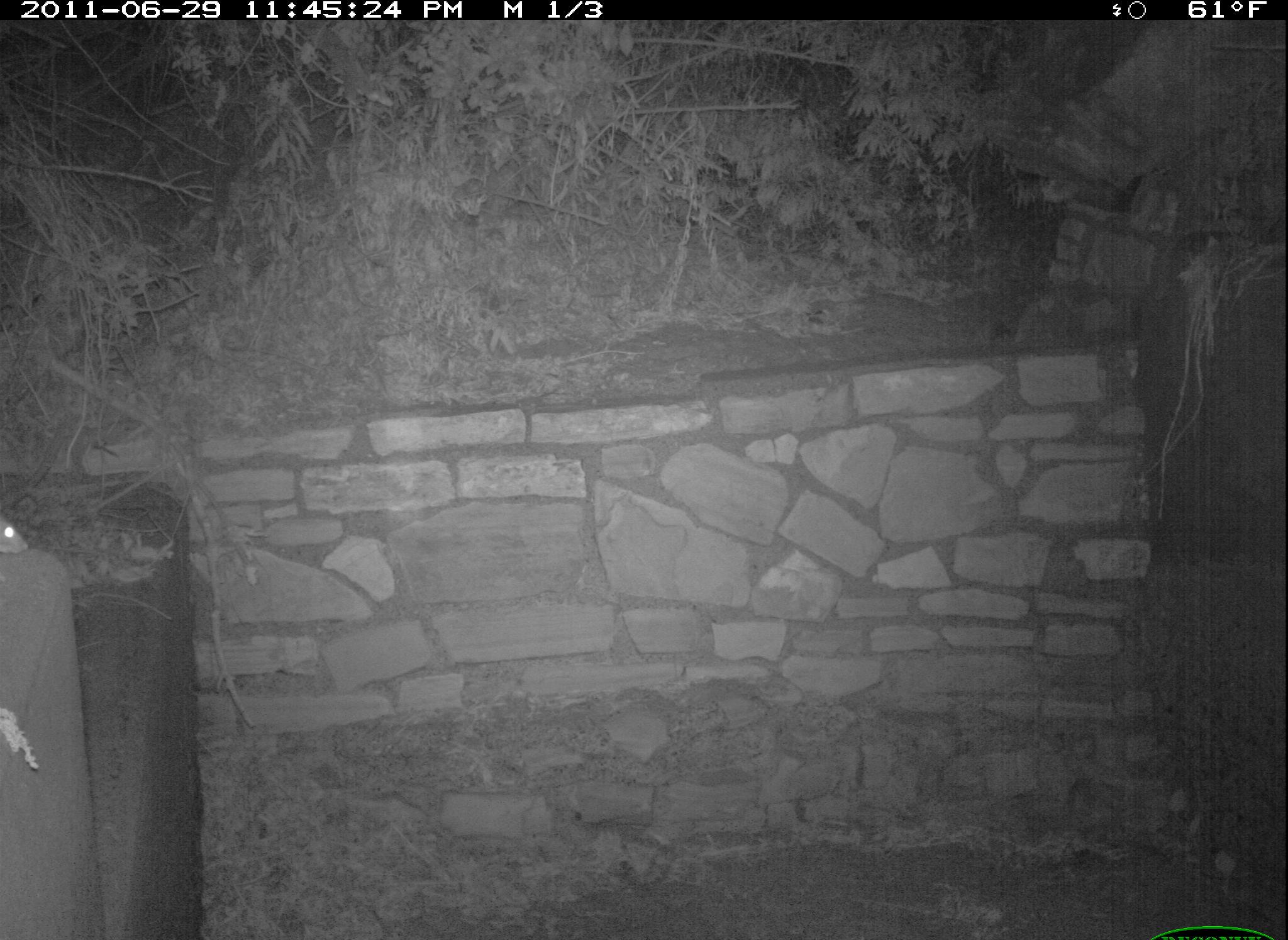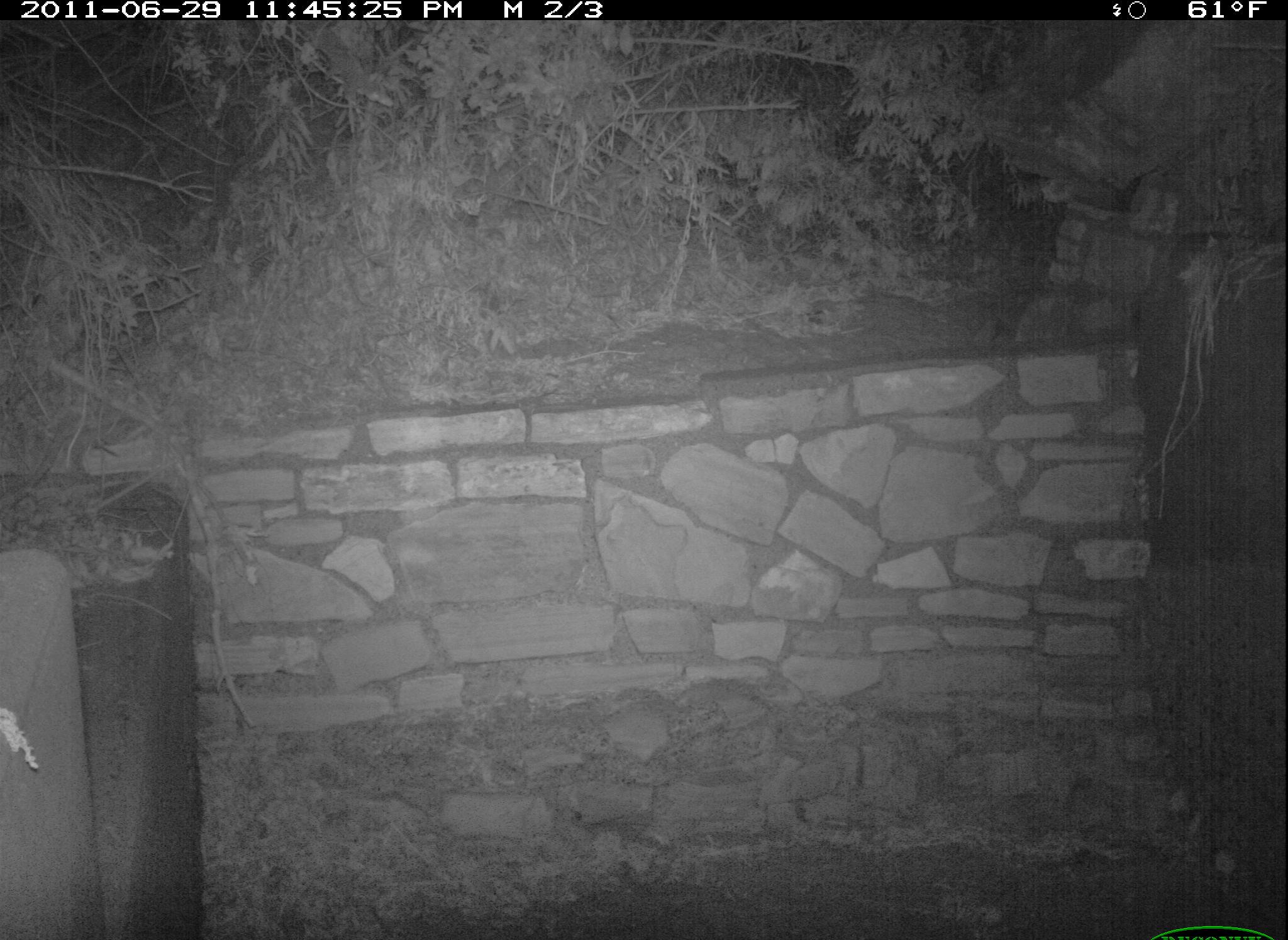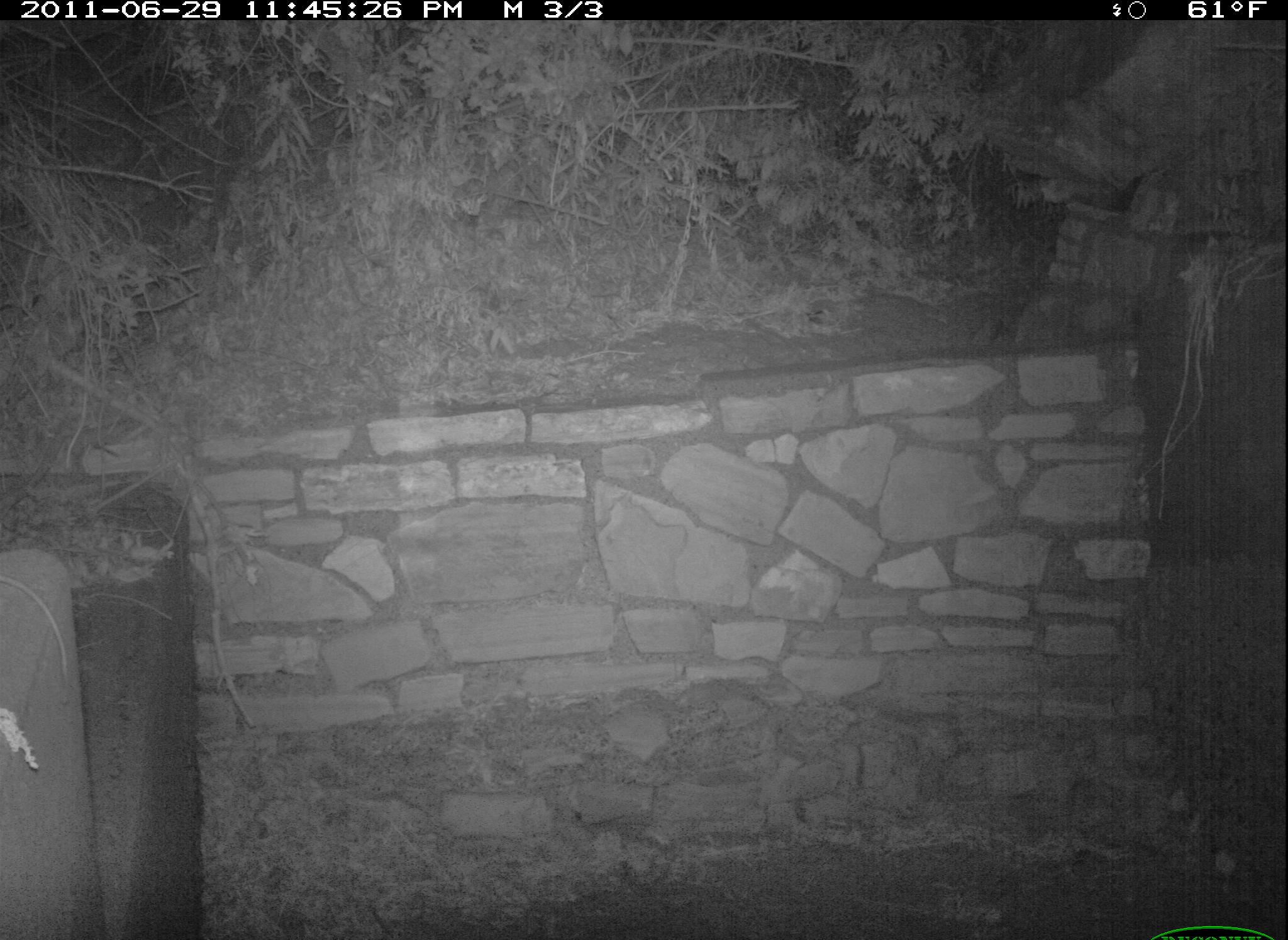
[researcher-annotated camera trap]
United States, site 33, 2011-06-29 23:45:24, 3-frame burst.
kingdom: Animalia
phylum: Chordata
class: Mammalia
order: Rodentia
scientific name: Rodentia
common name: rodent